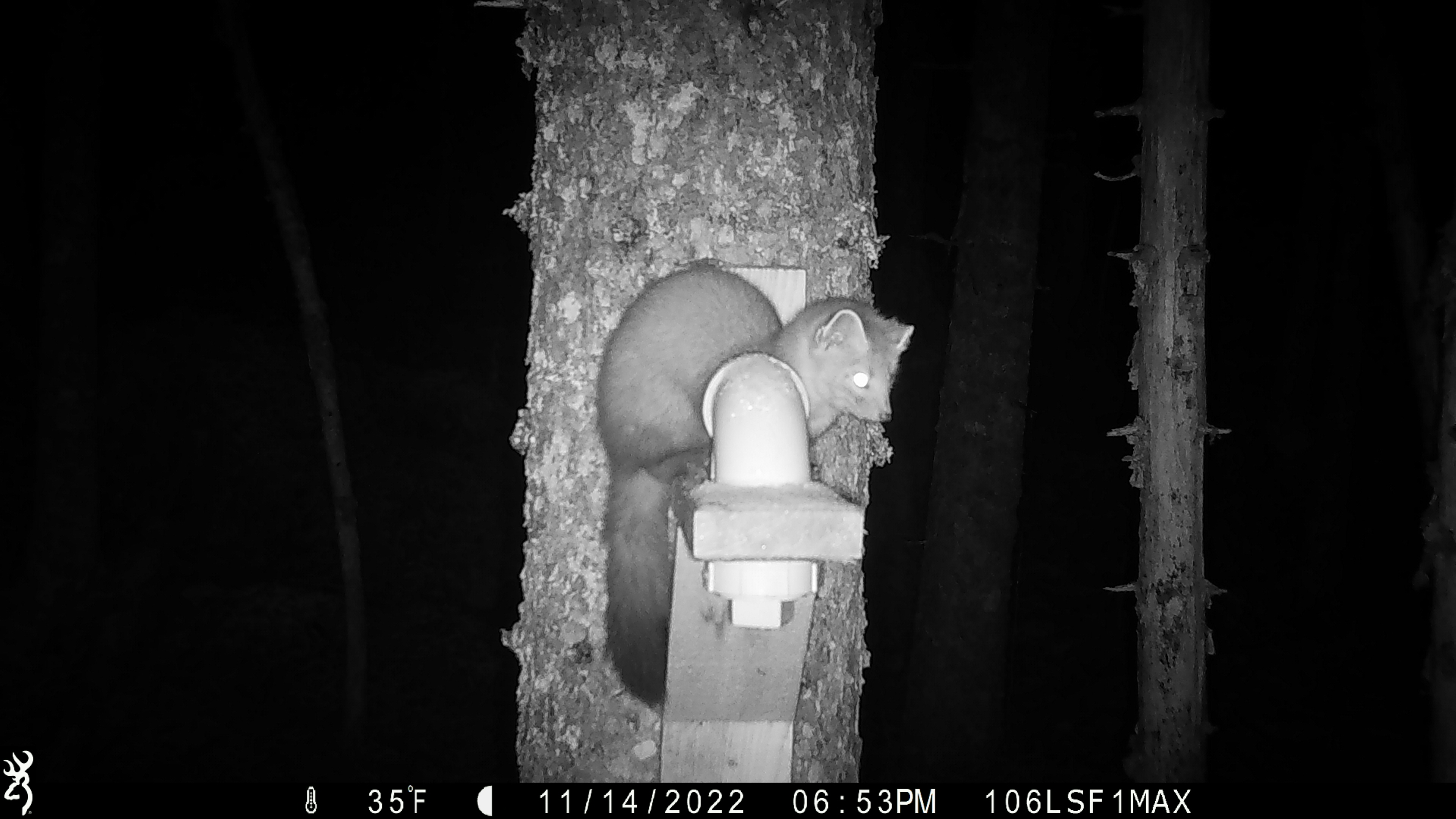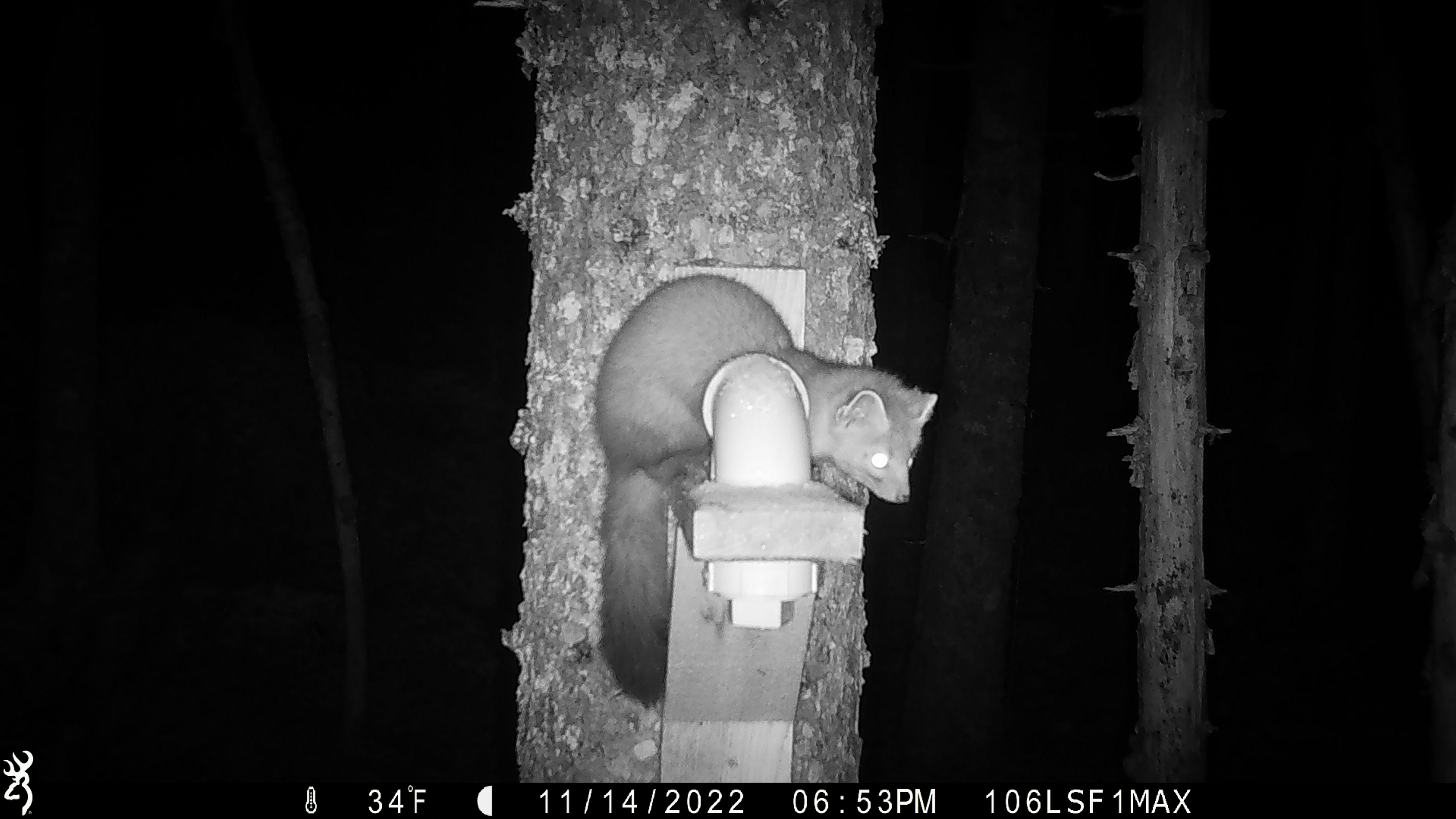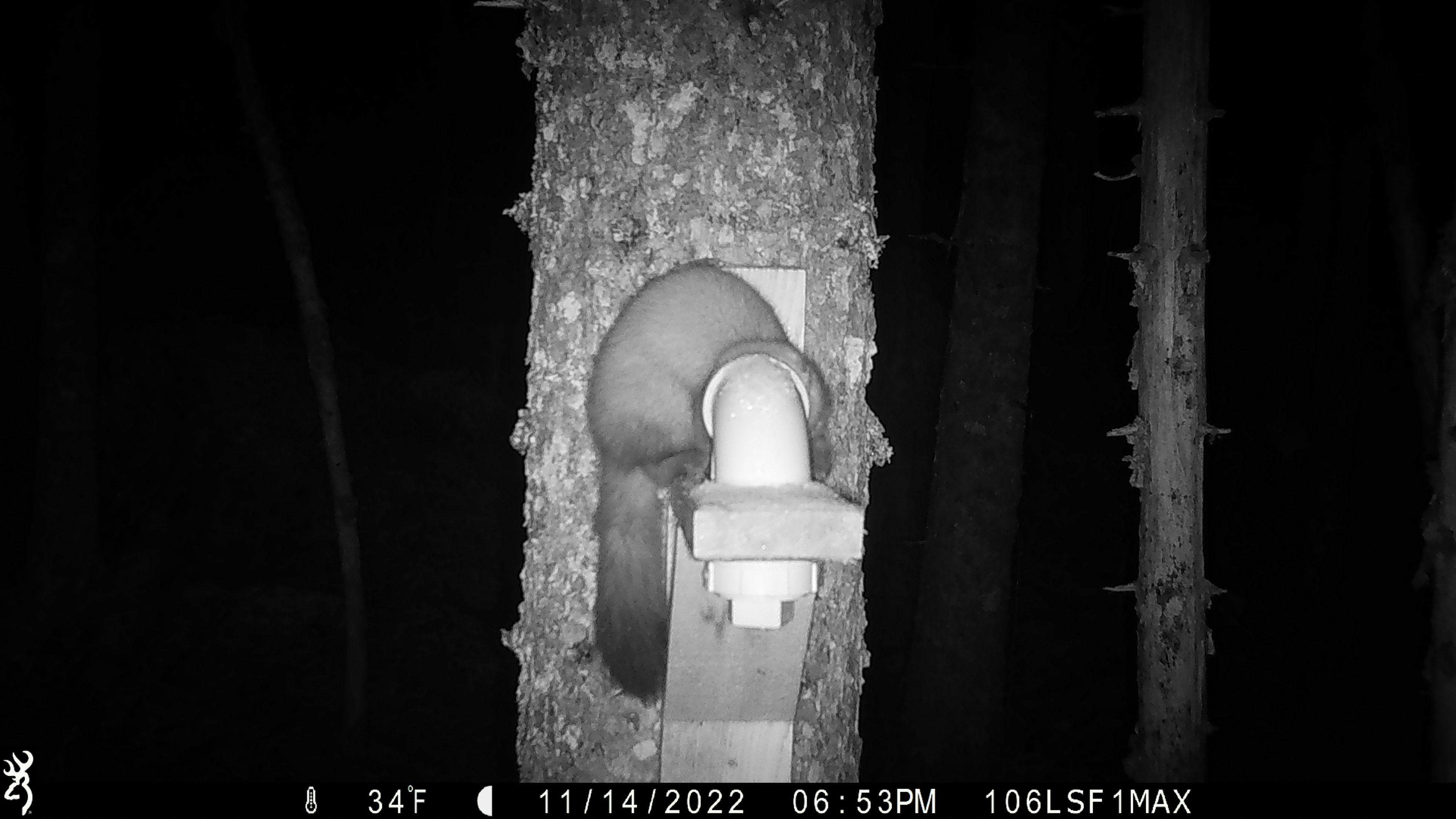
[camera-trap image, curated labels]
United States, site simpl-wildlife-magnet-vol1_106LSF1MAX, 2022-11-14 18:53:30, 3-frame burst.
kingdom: Animalia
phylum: Chordata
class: Mammalia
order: Carnivora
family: Mustelidae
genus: Martes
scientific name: Martes americana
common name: american marten